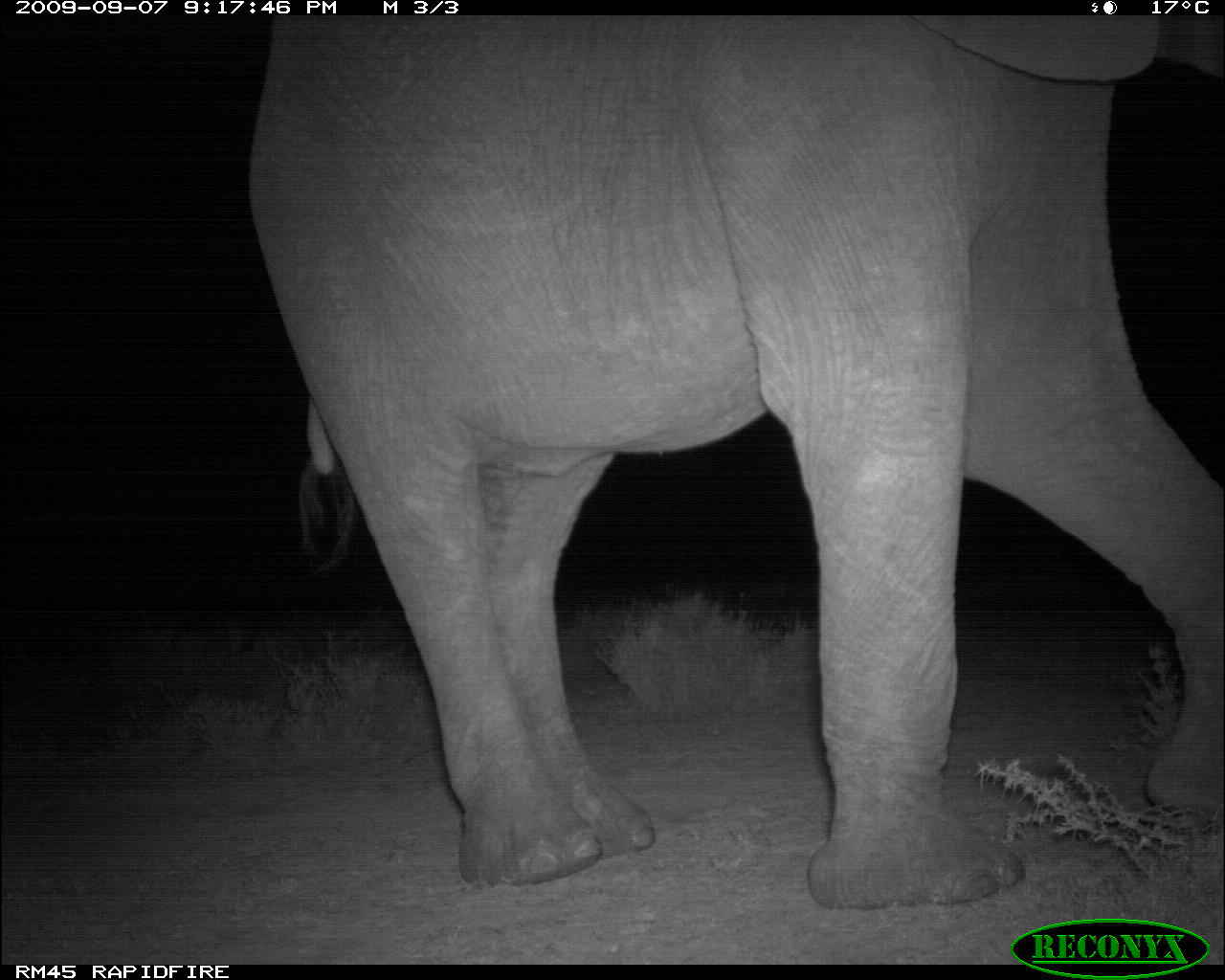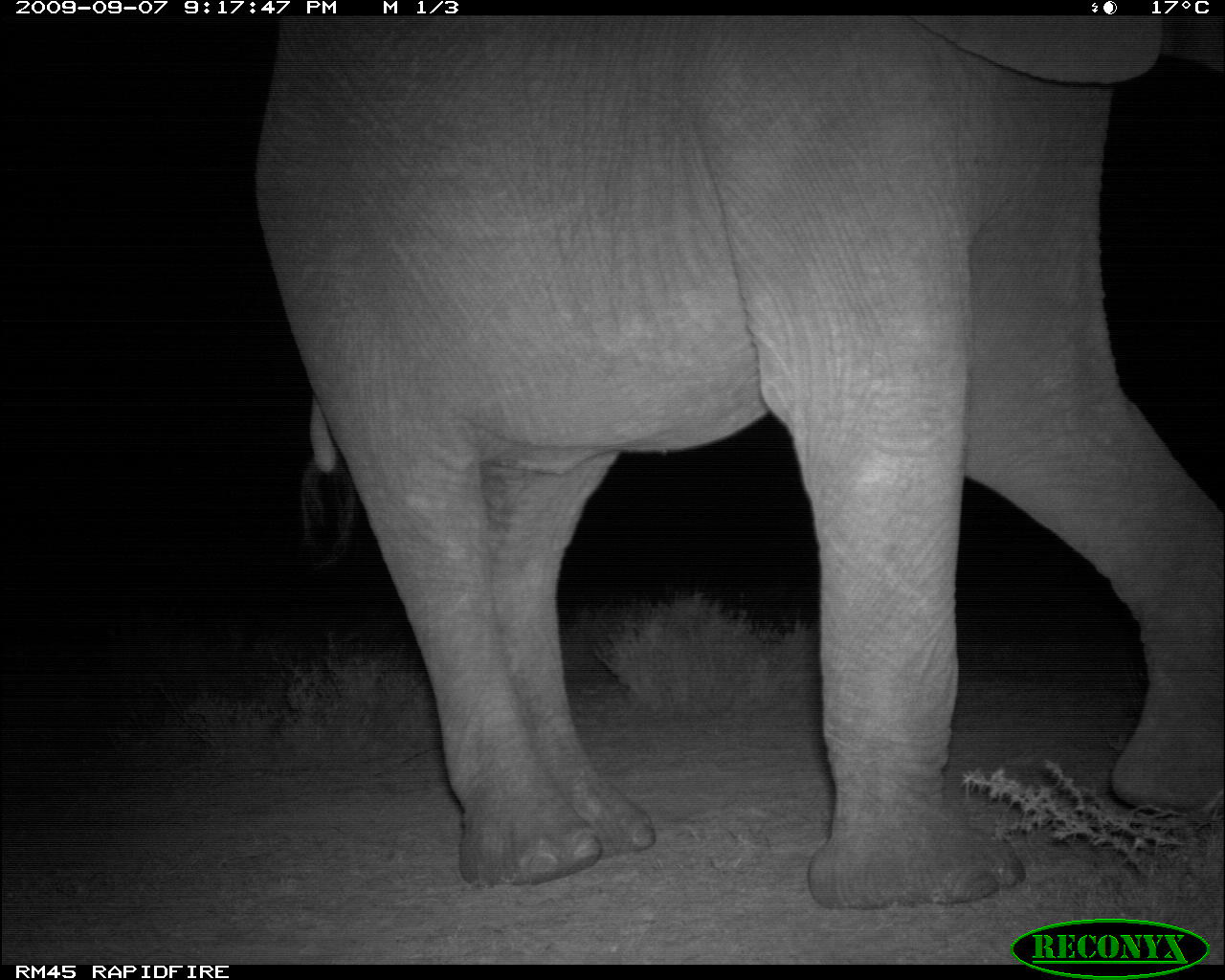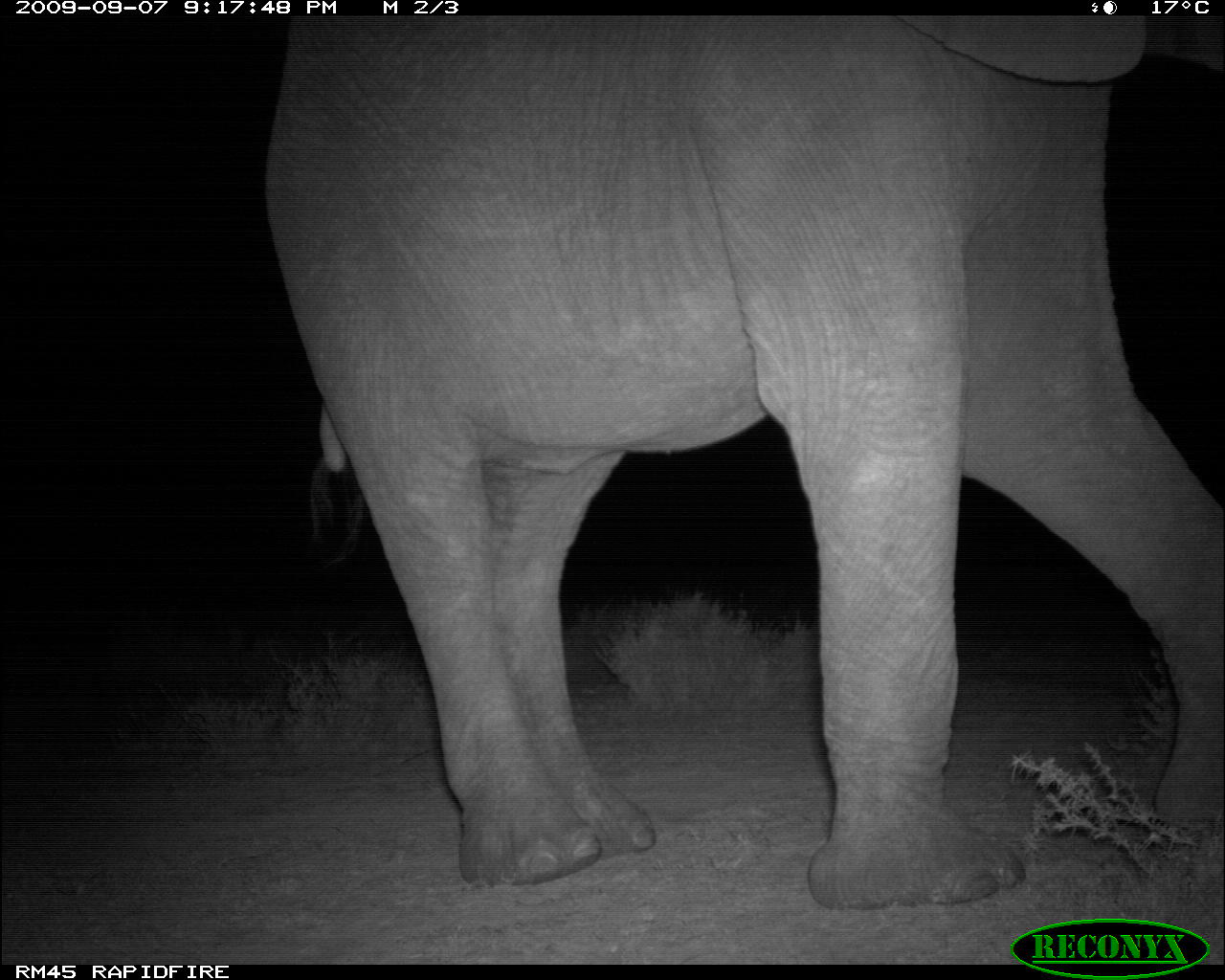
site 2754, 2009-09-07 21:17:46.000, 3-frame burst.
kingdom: Animalia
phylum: Chordata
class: Mammalia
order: Proboscidea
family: Elephantidae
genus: Loxodonta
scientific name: Loxodonta africana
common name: african bush elephant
Loxodonta africana (african bush elephant), count 1.